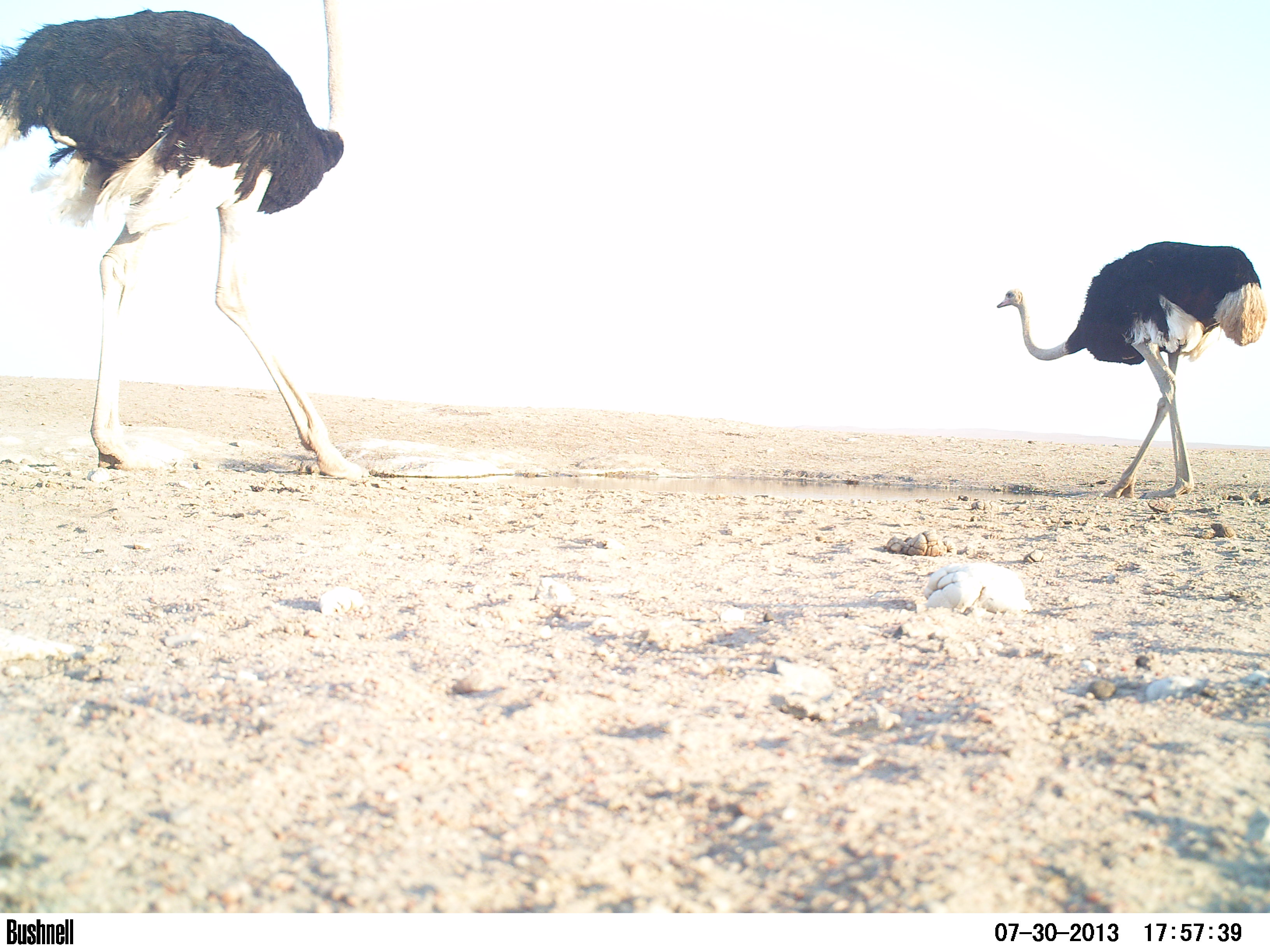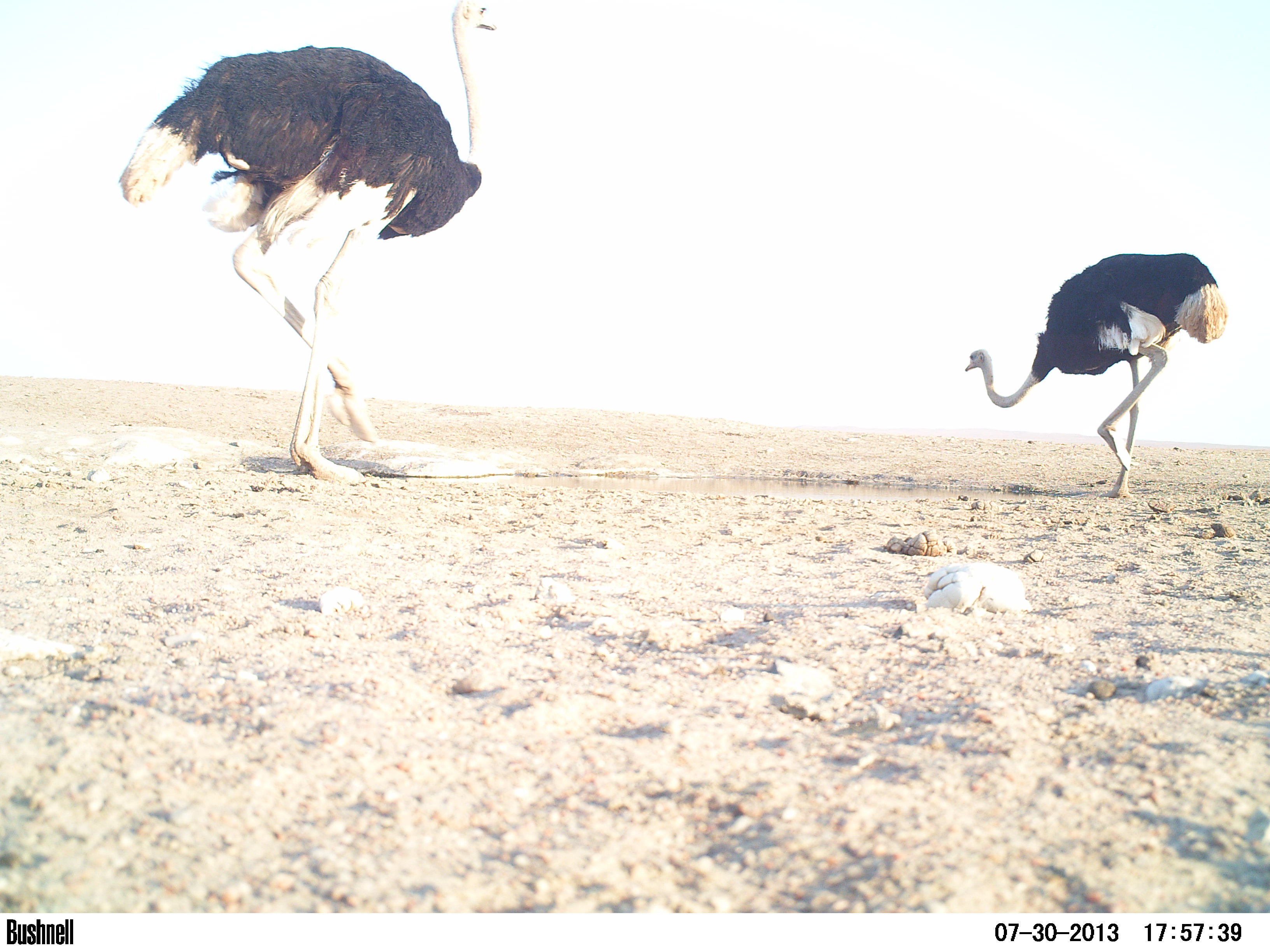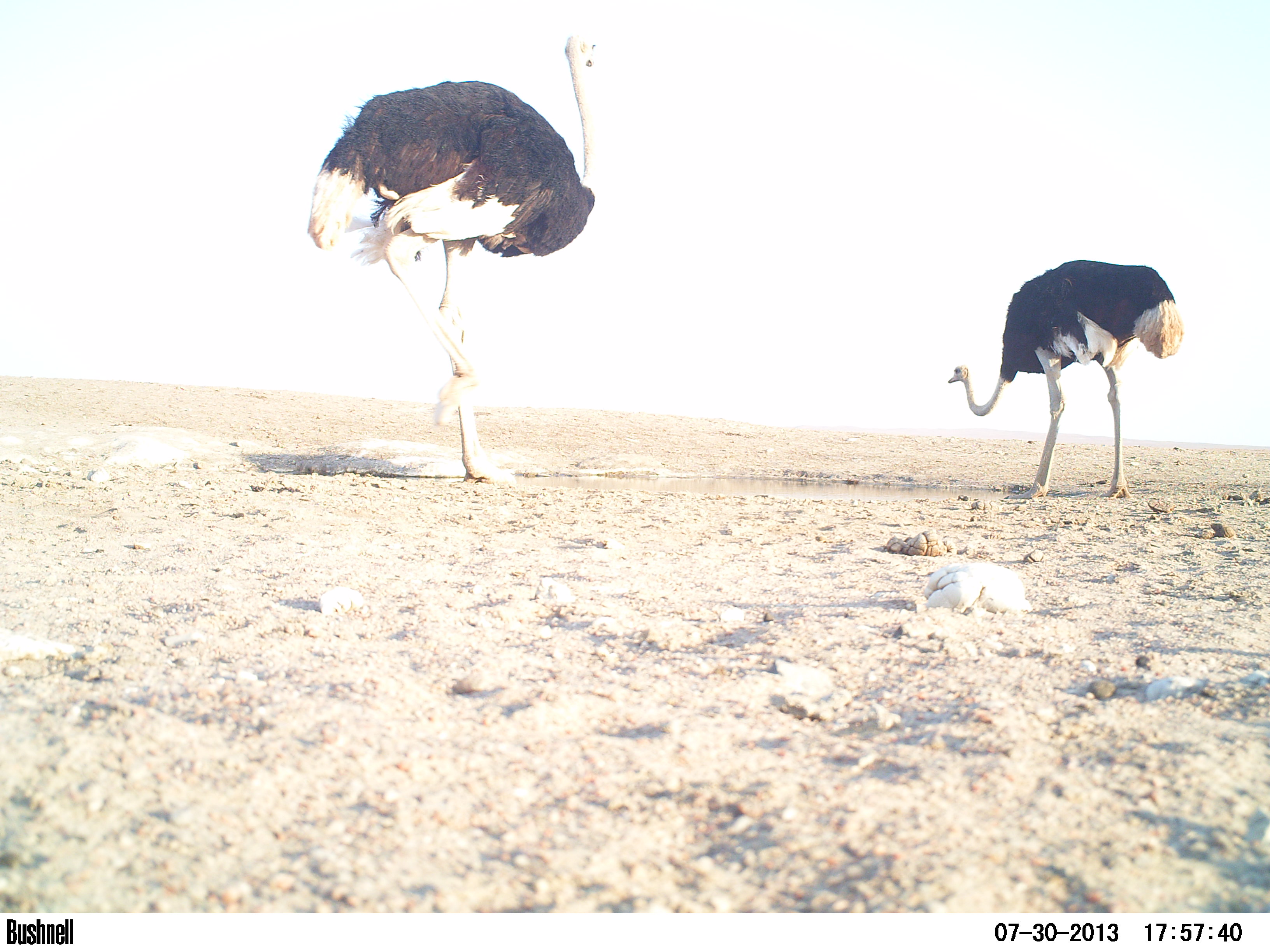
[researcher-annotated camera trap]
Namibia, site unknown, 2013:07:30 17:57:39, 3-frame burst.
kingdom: Animalia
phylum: Chordata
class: Aves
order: Struthioniformes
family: Struthionidae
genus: Struthio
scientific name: Struthio camelus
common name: common ostrich